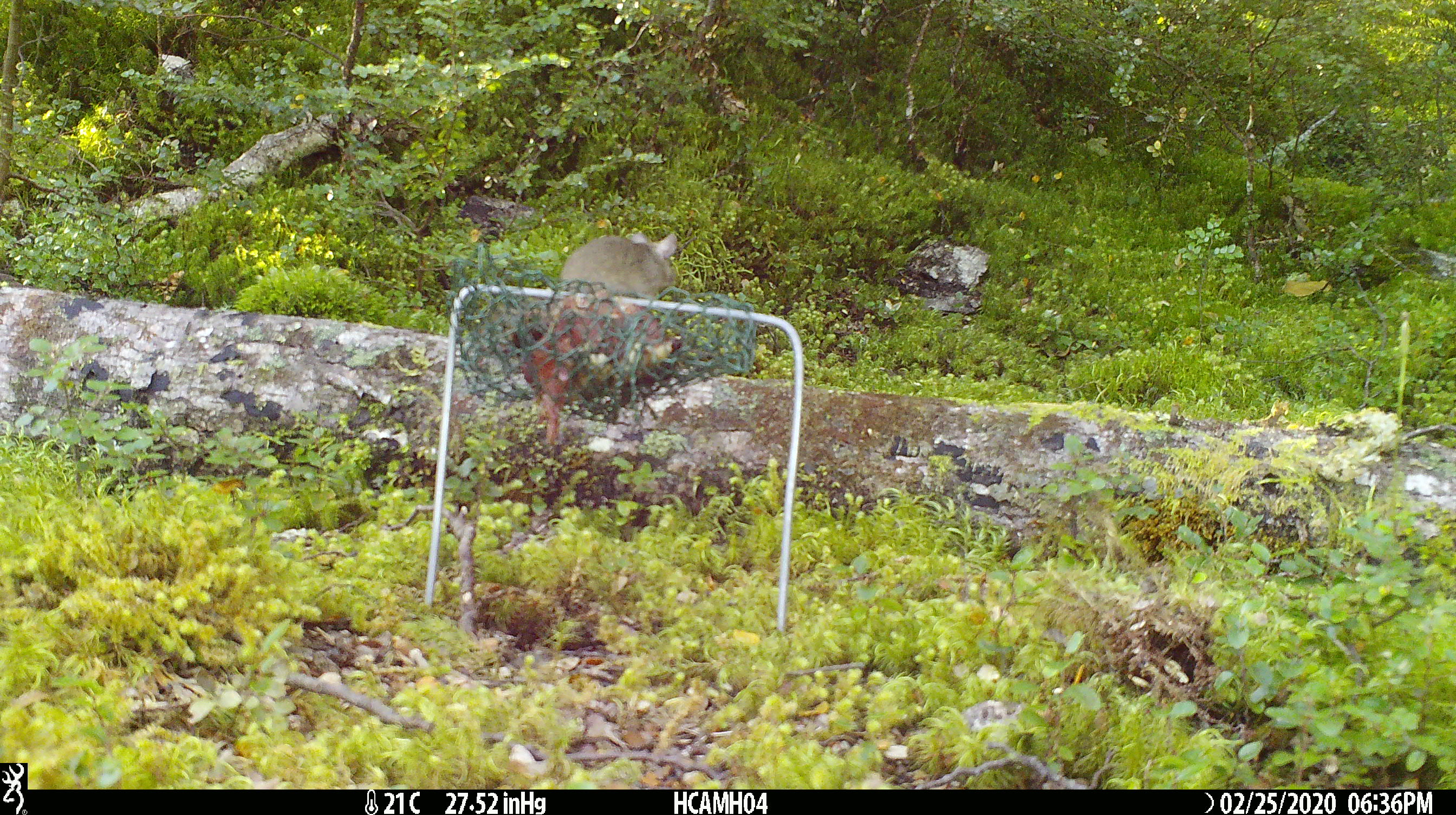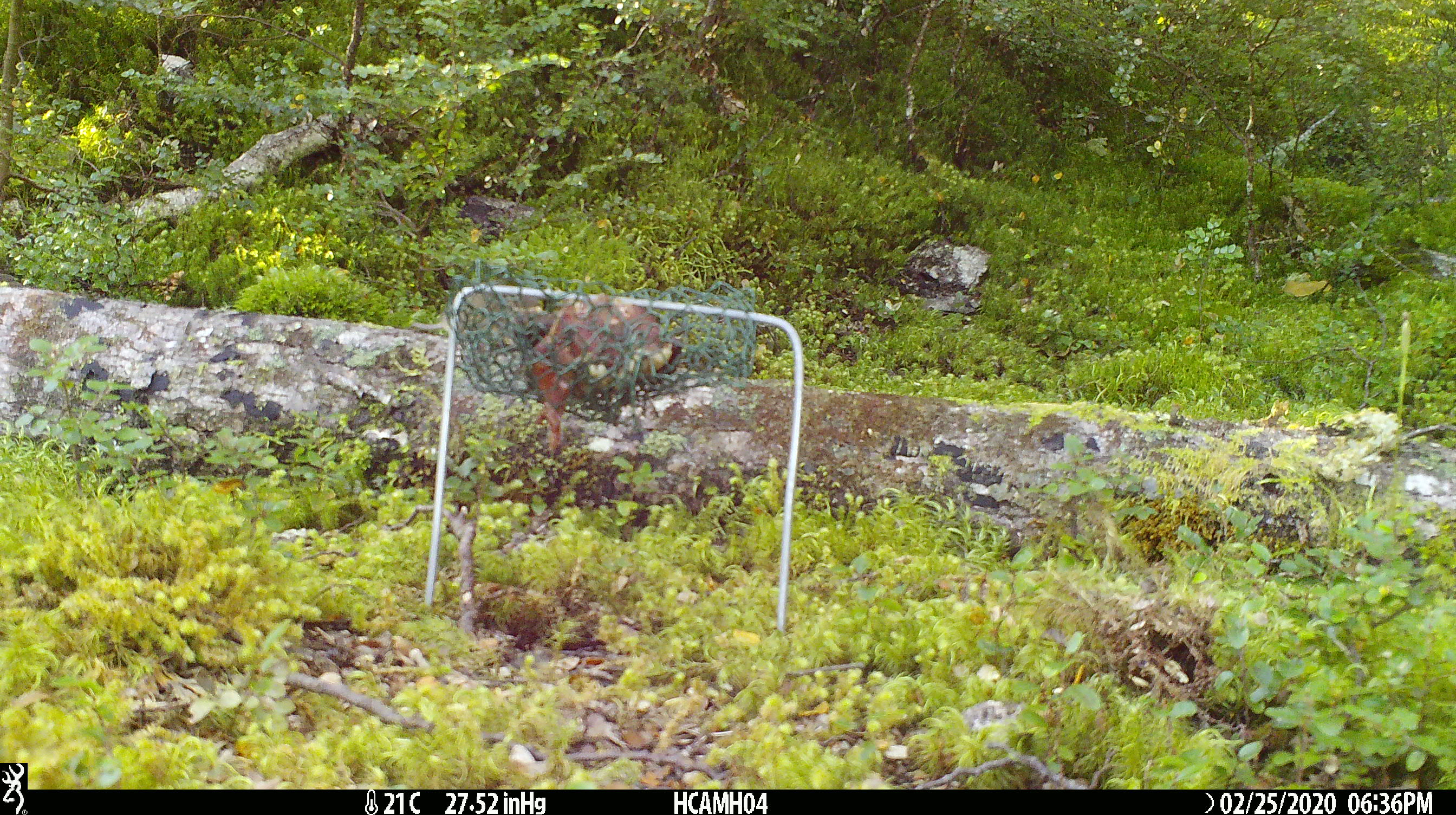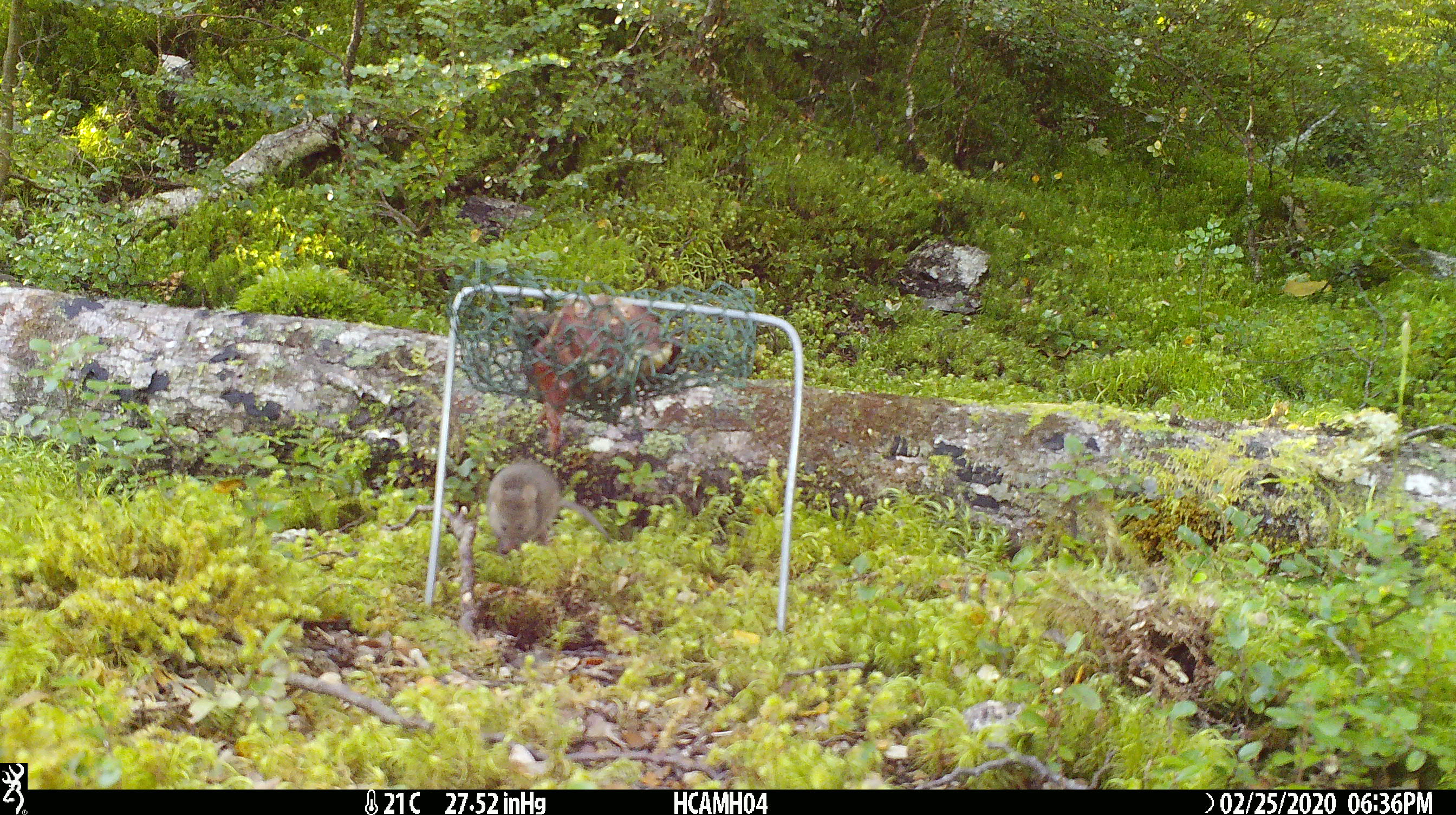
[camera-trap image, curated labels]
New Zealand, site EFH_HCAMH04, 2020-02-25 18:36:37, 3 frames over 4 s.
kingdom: Animalia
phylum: Chordata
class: Mammalia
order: Rodentia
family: Muridae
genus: Mus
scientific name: Mus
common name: mouse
Mouse (Mus).